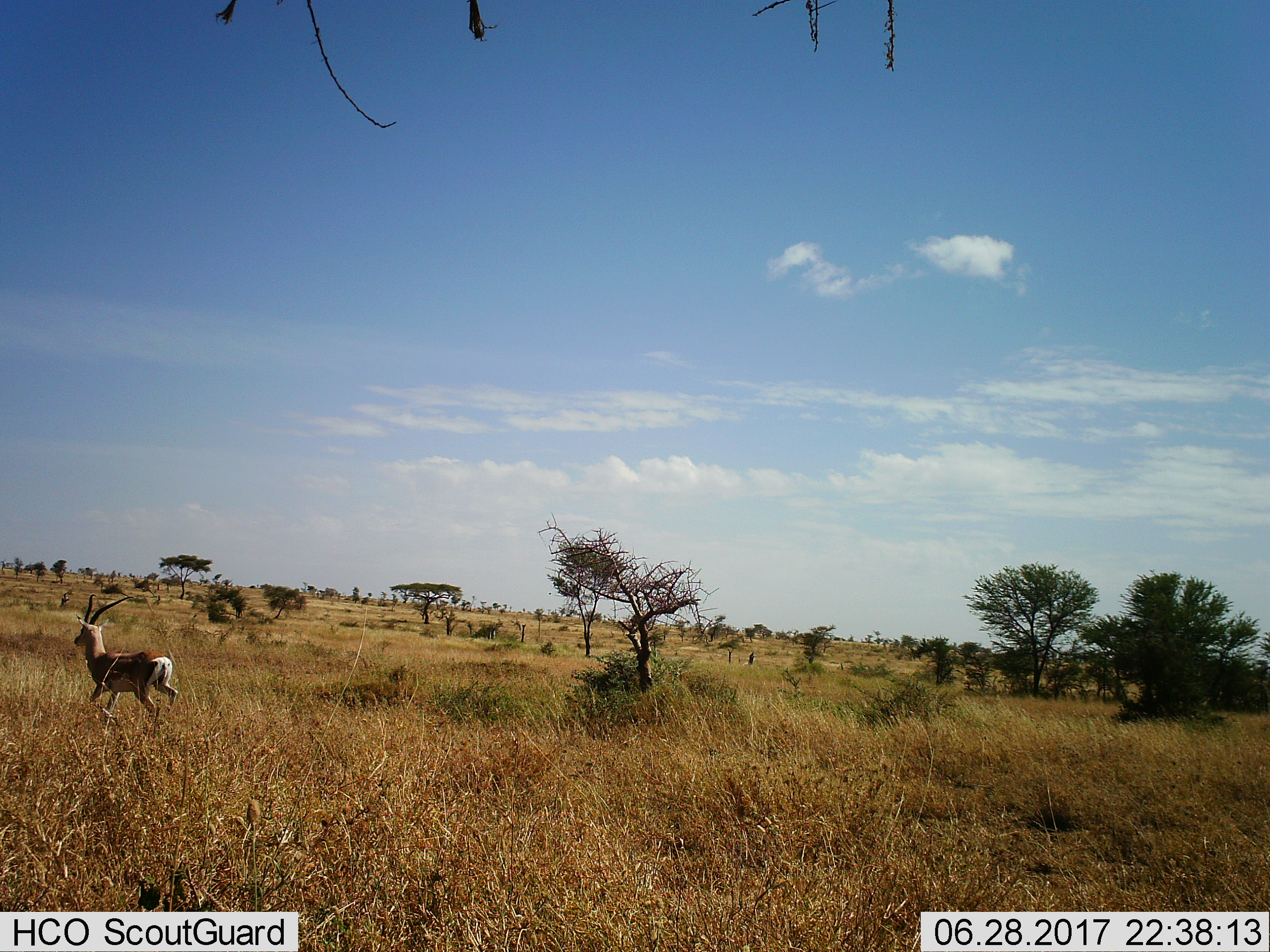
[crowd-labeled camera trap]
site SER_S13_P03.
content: unidentified animal